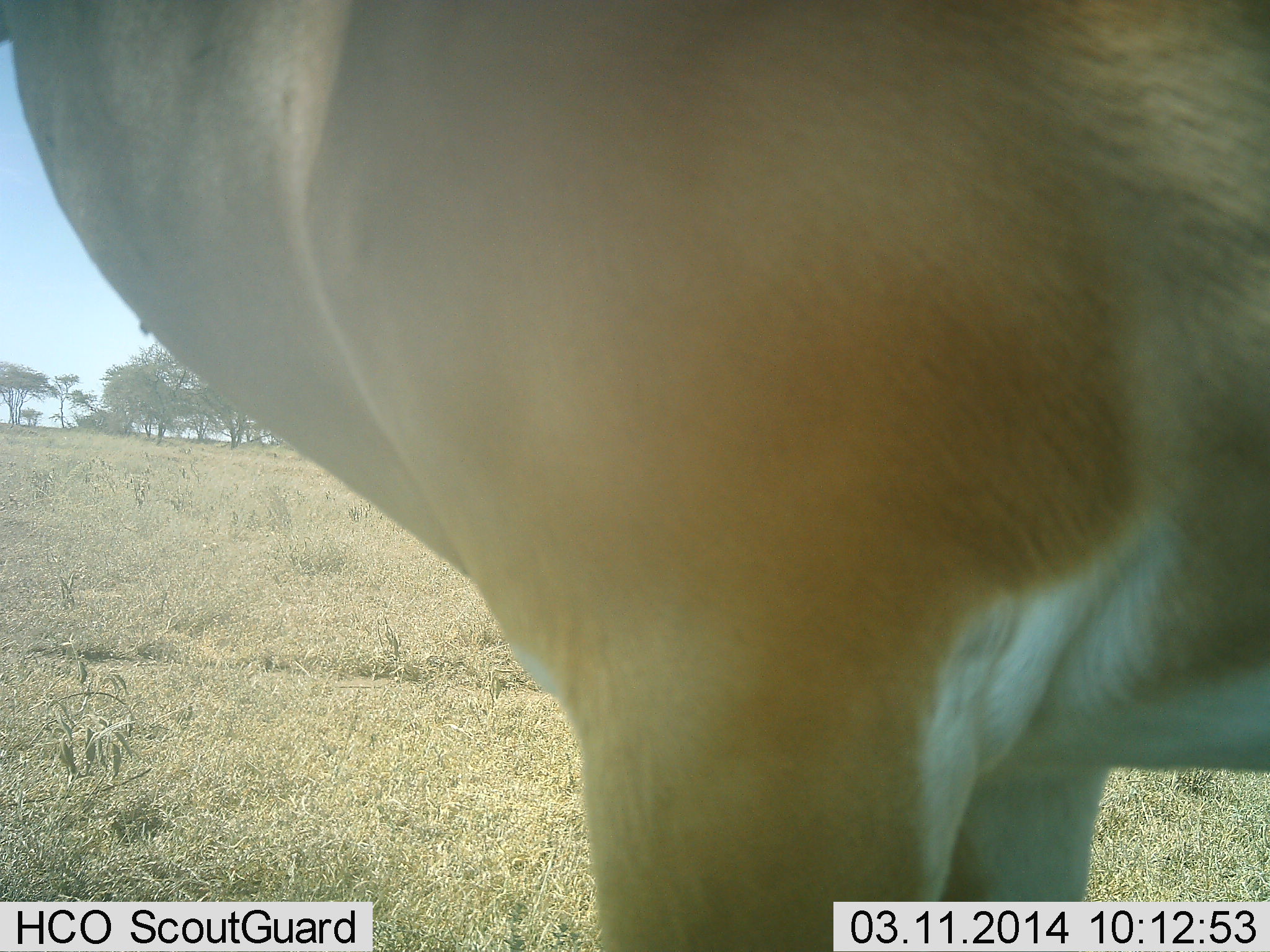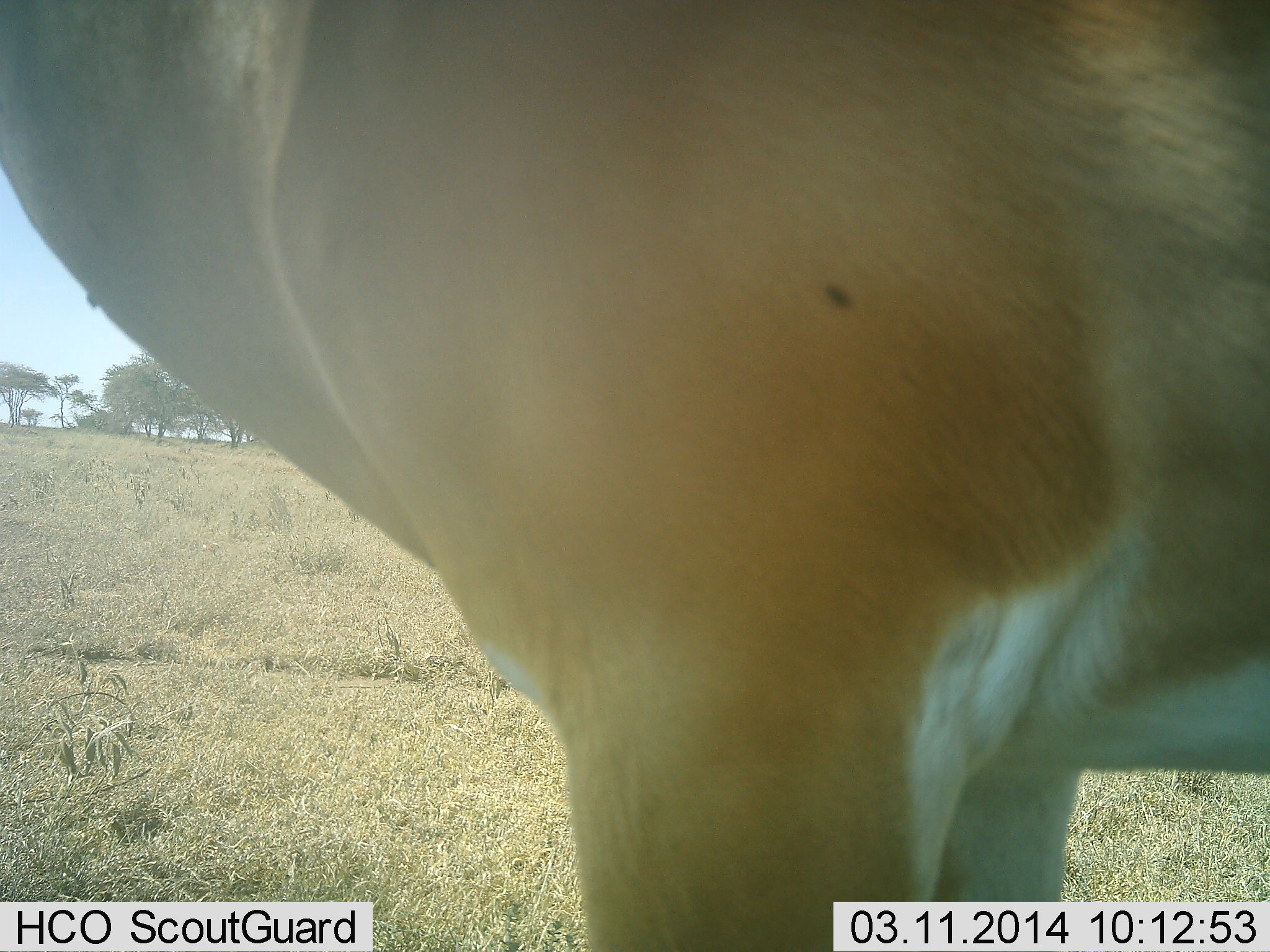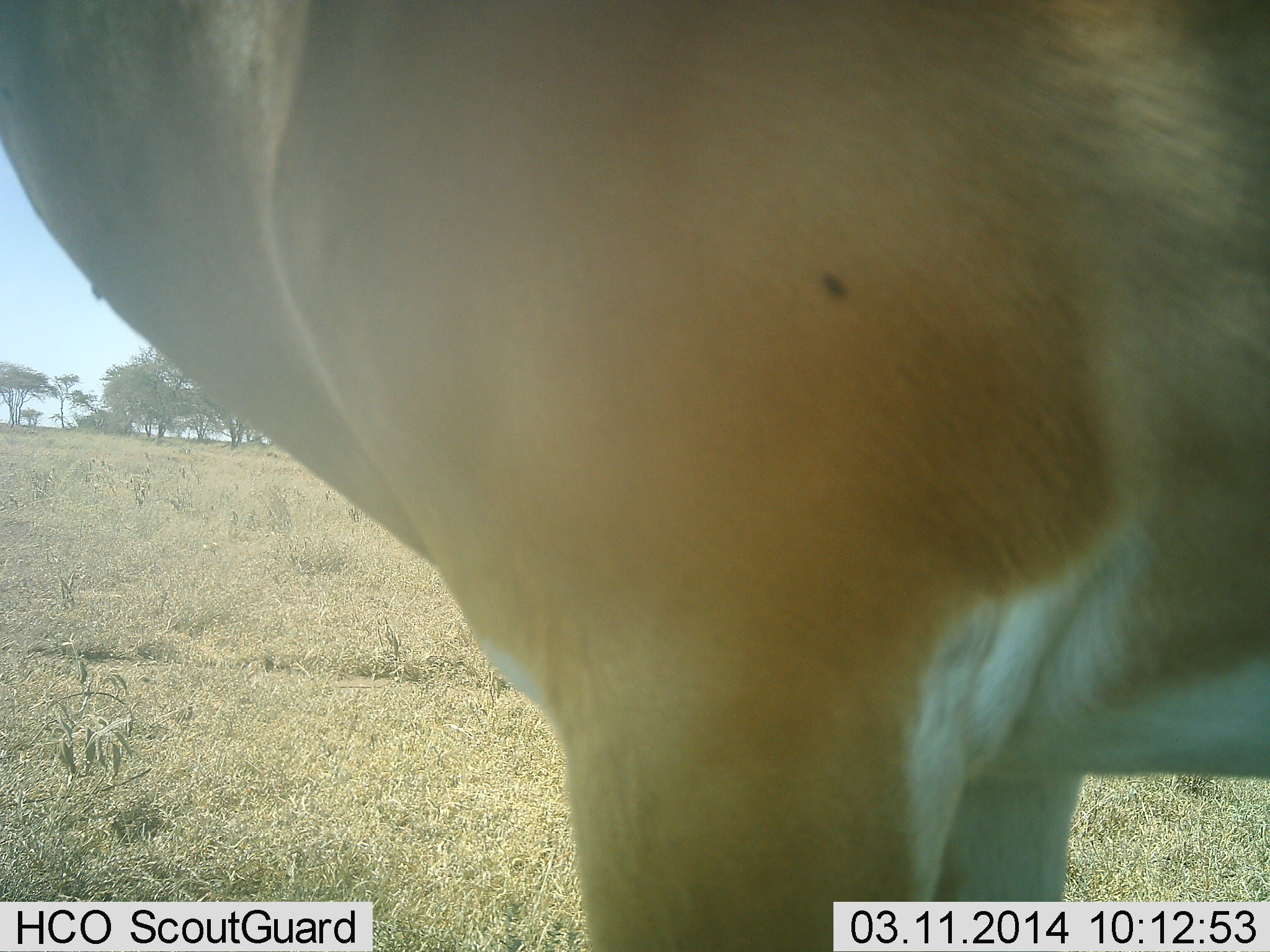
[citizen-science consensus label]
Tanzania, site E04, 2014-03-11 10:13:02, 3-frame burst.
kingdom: Animalia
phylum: Chordata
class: Mammalia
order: Artiodactyla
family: Bovidae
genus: Nanger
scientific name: Nanger granti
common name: grant's gazelle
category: gazellegrants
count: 1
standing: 100%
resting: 0%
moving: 10%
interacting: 0%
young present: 0%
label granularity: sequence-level